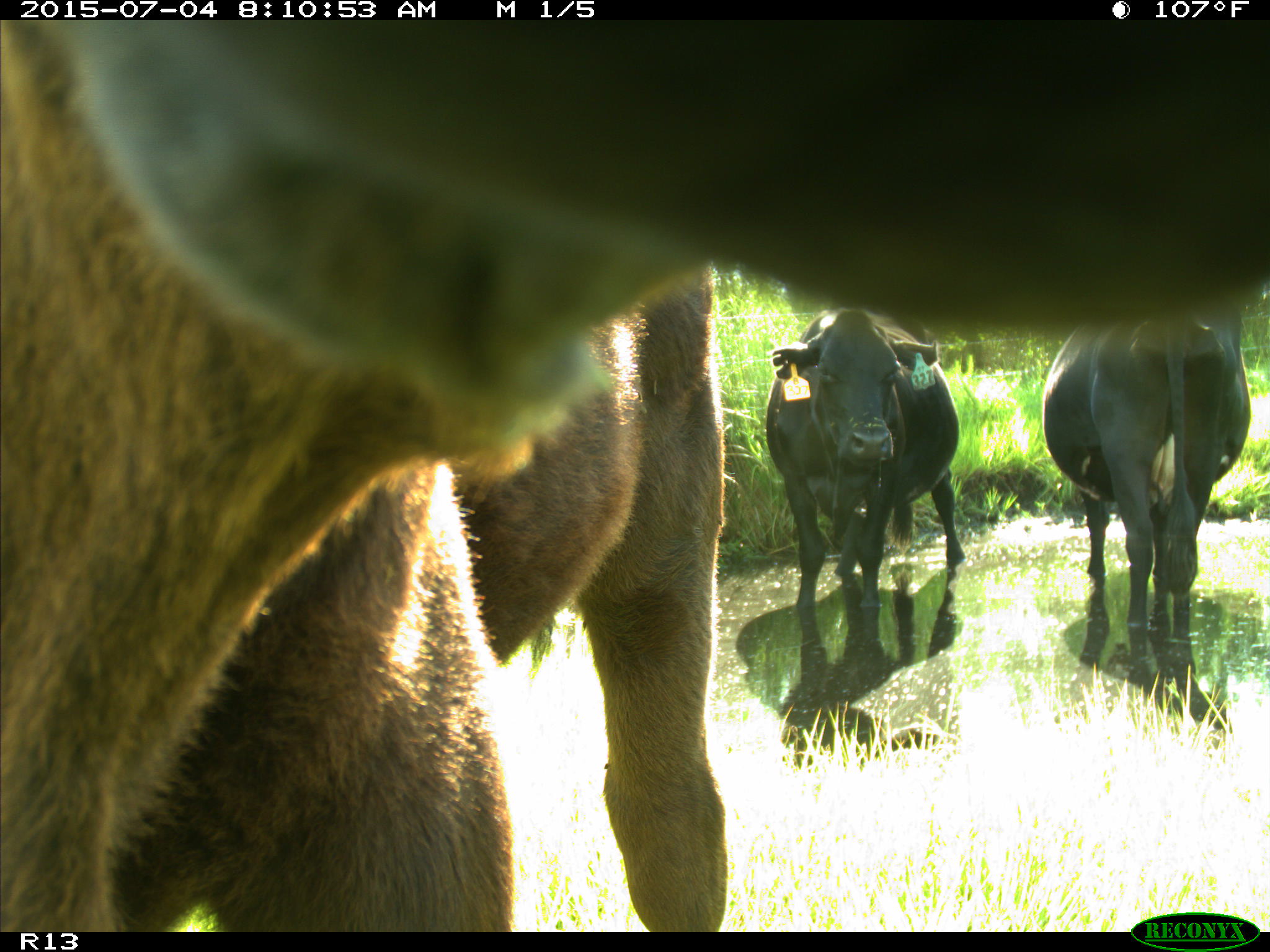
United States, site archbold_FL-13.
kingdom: Animalia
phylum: Chordata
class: Mammalia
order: Artiodactyla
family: Bovidae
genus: Bos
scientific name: Bos taurus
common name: domestic cow